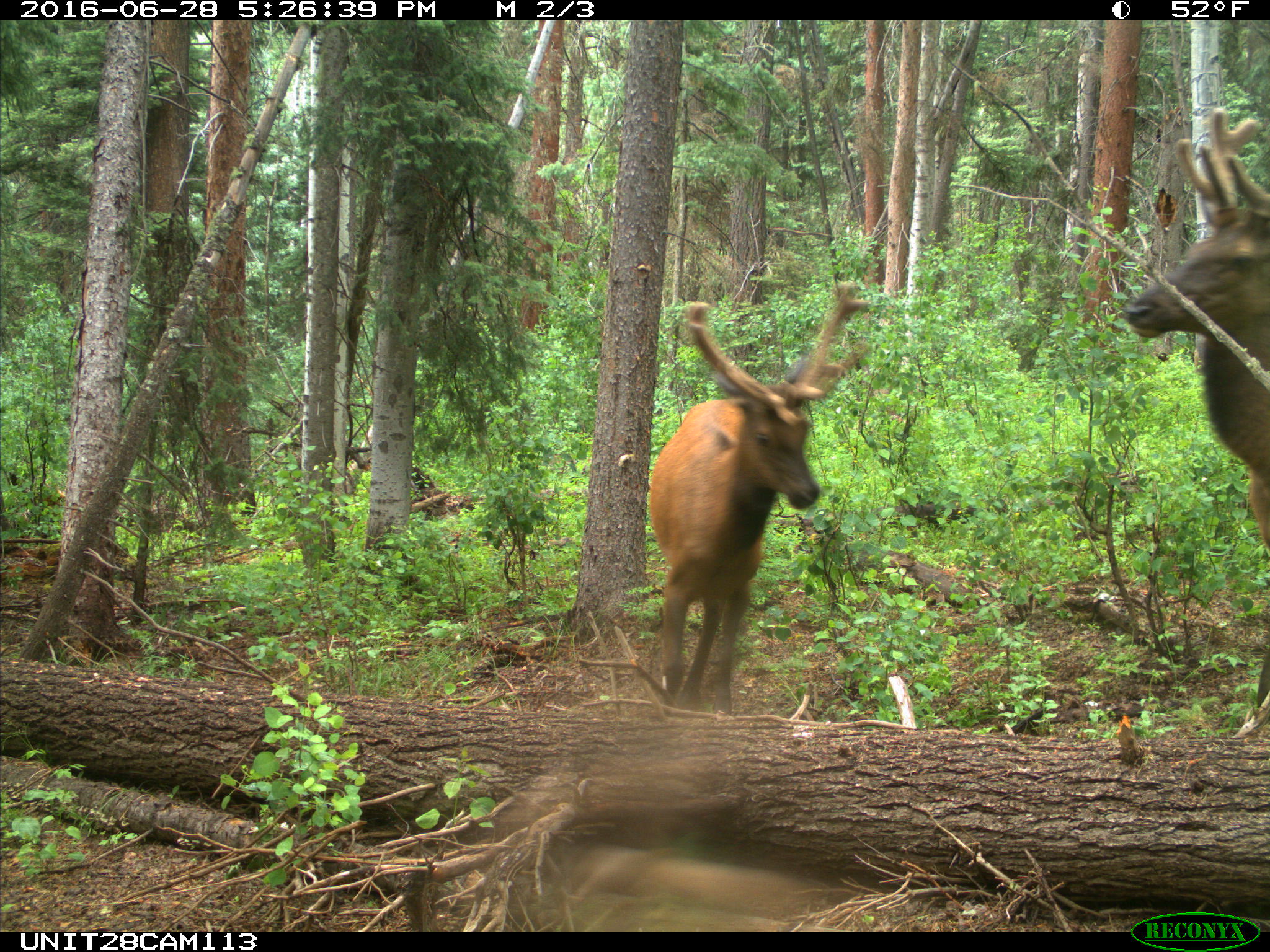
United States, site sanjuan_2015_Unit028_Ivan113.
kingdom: Animalia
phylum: Chordata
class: Mammalia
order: Artiodactyla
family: Cervidae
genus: Cervus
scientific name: Cervus elaphus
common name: red deer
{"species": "Cervus elaphus (red deer)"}